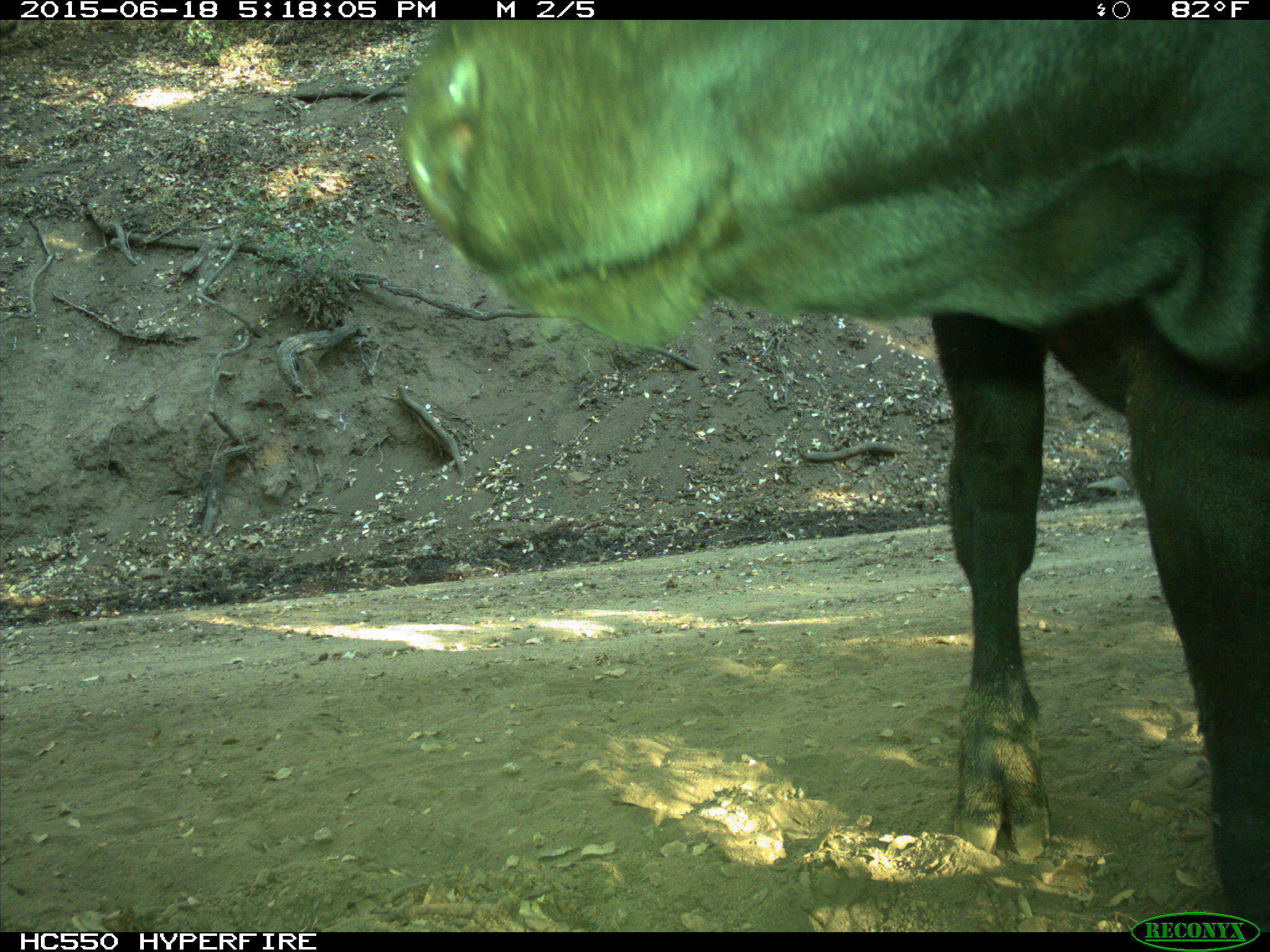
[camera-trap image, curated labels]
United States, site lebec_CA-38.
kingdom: Animalia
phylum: Chordata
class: Mammalia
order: Artiodactyla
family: Bovidae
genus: Bos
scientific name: Bos taurus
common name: domestic cow